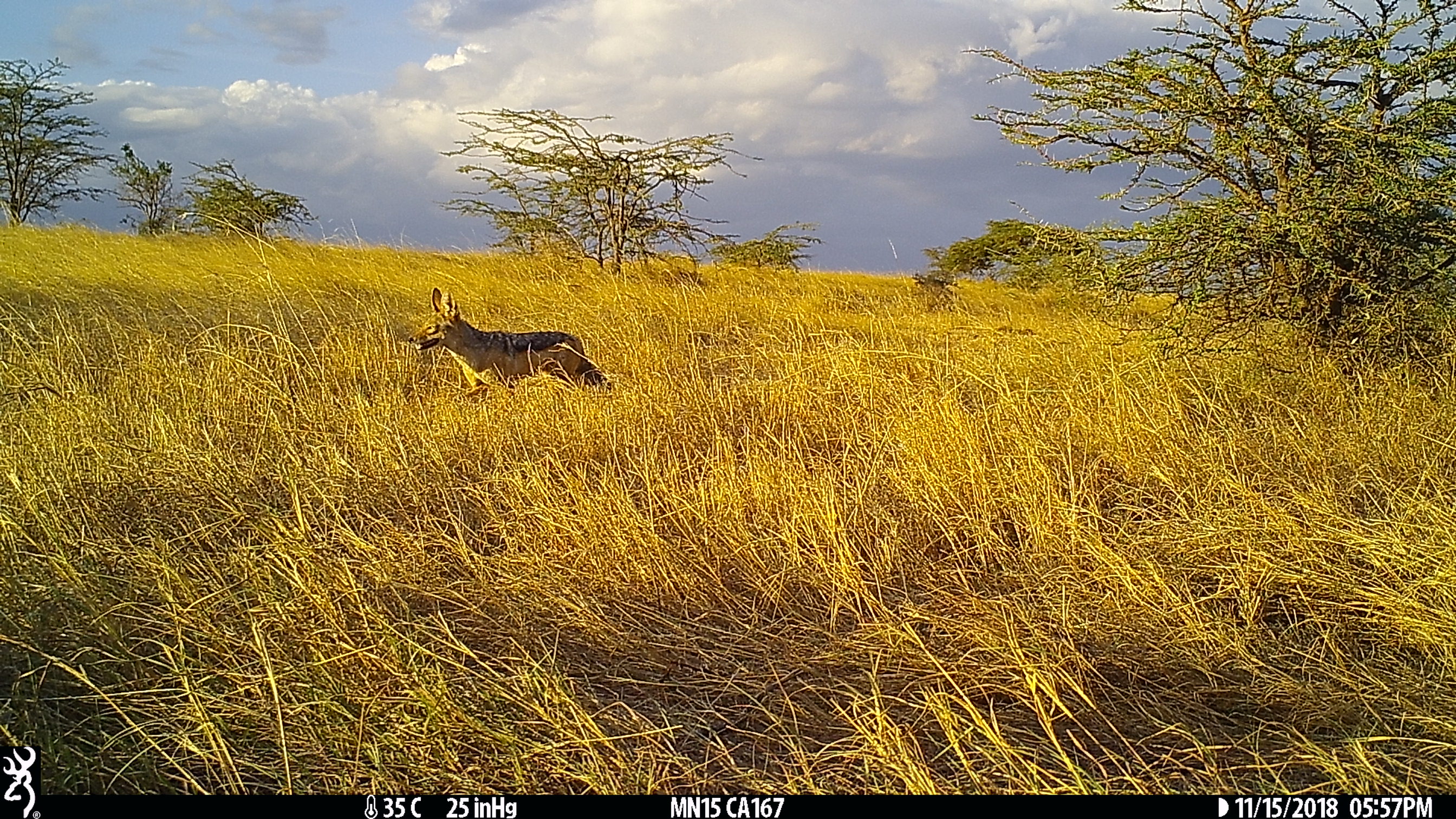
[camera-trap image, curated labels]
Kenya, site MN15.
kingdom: Animalia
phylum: Chordata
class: Mammalia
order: Carnivora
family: Canidae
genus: Lupulella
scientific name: Lupulella mesomelas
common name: black-backed jackal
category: jackal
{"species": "jackal (black-backed jackal) (Lupulella mesomelas)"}